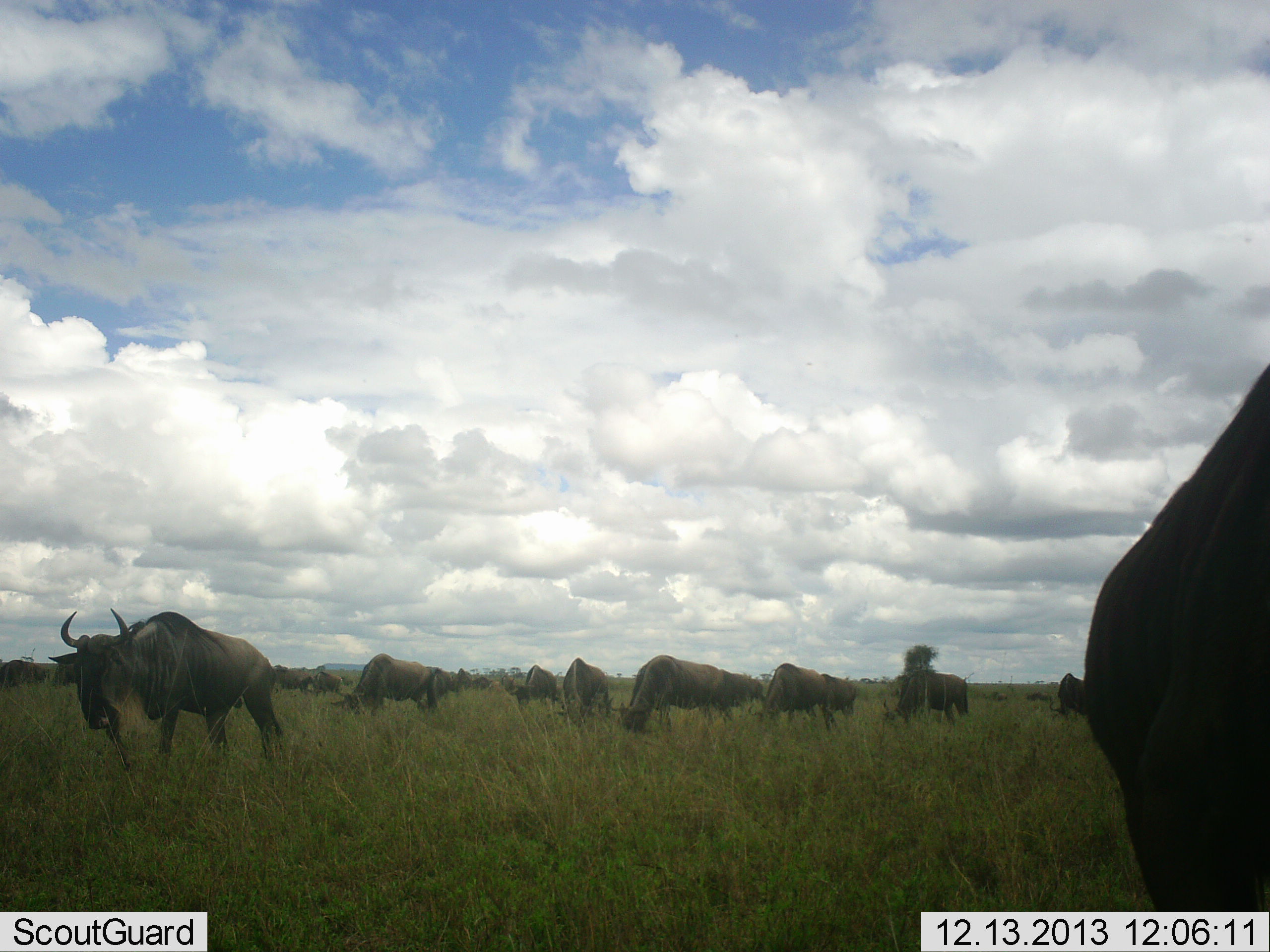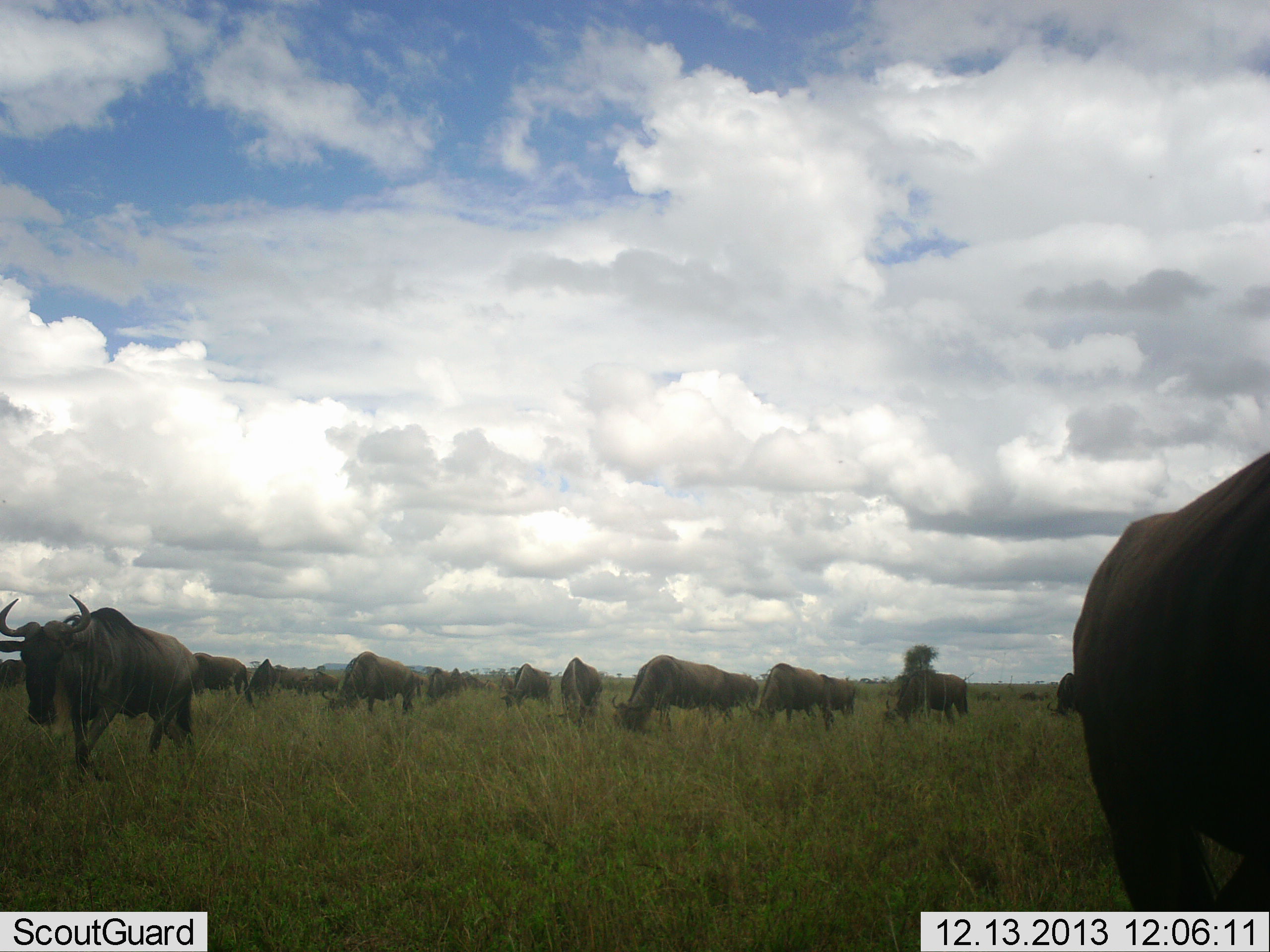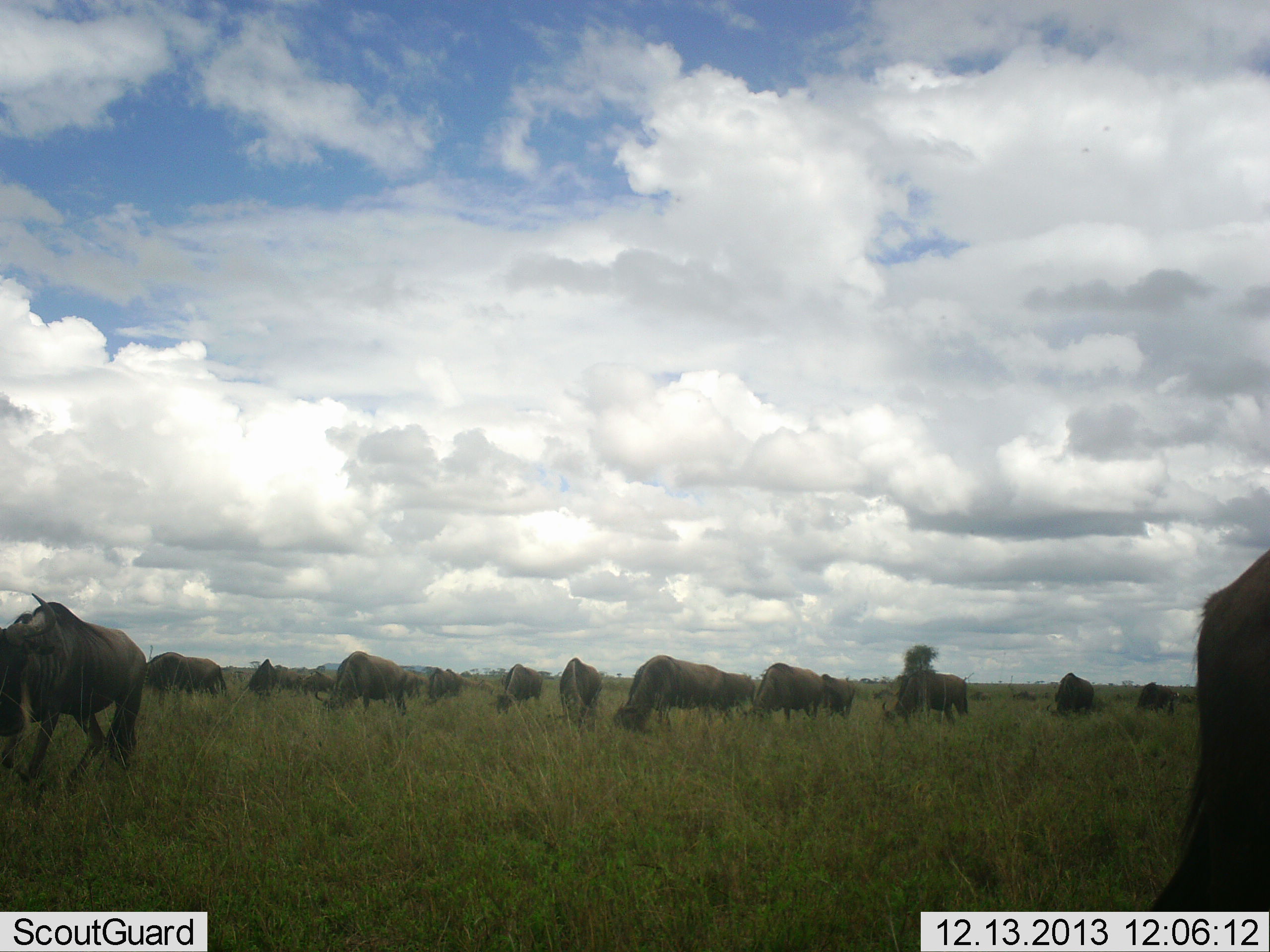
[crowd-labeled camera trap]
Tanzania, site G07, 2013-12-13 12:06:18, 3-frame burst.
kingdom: Animalia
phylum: Chordata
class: Mammalia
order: Artiodactyla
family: Bovidae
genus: Connochaetes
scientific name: Connochaetes taurinus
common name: blue wildebeest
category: wildebeest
Wildebeest (blue wildebeest) (Connochaetes taurinus), count 11-50. Behavior (volunteer vote fractions): standing 50%, resting 0%, moving 20%, interacting 0%. Young present (vote fraction): 0%. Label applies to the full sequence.